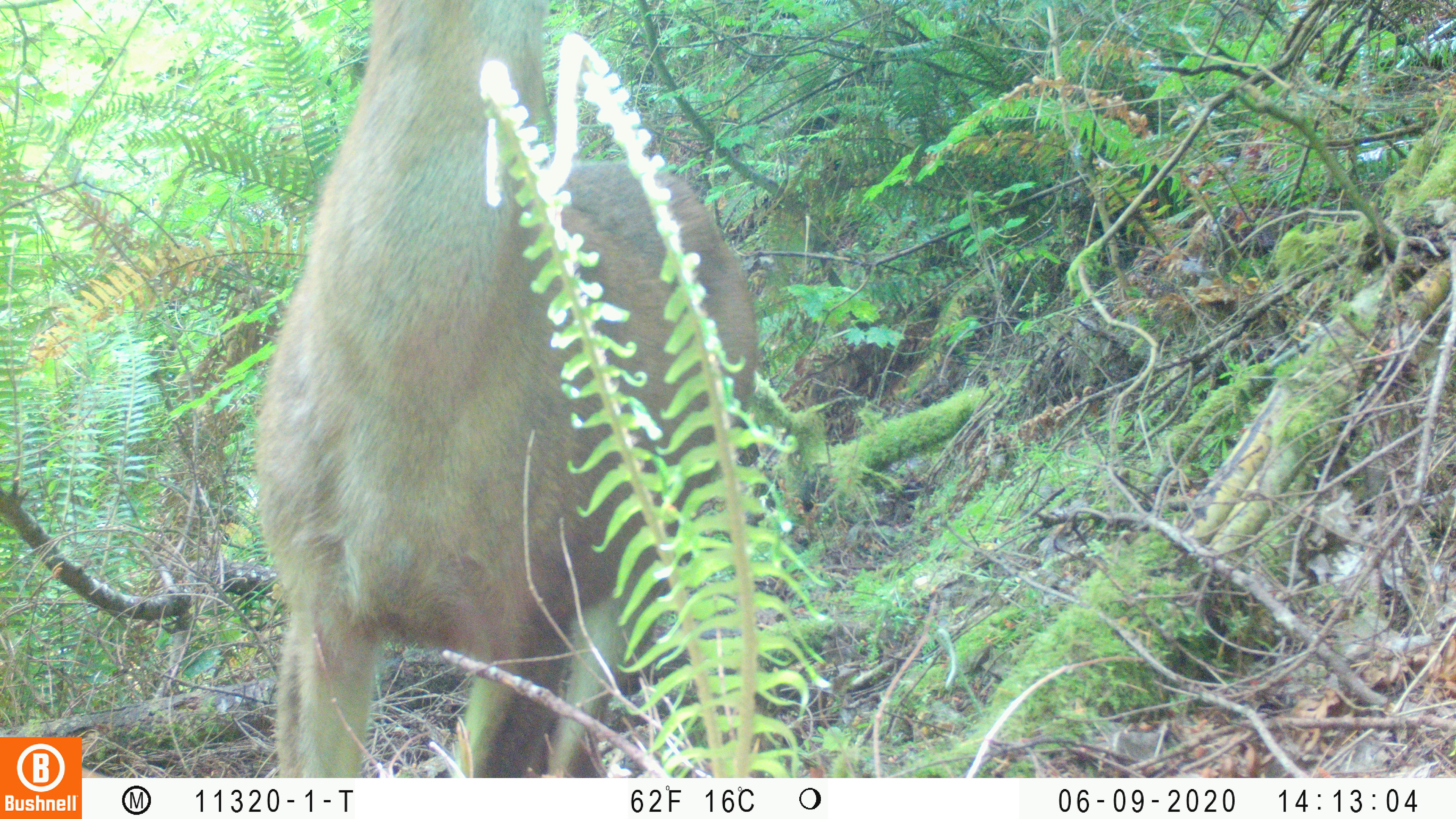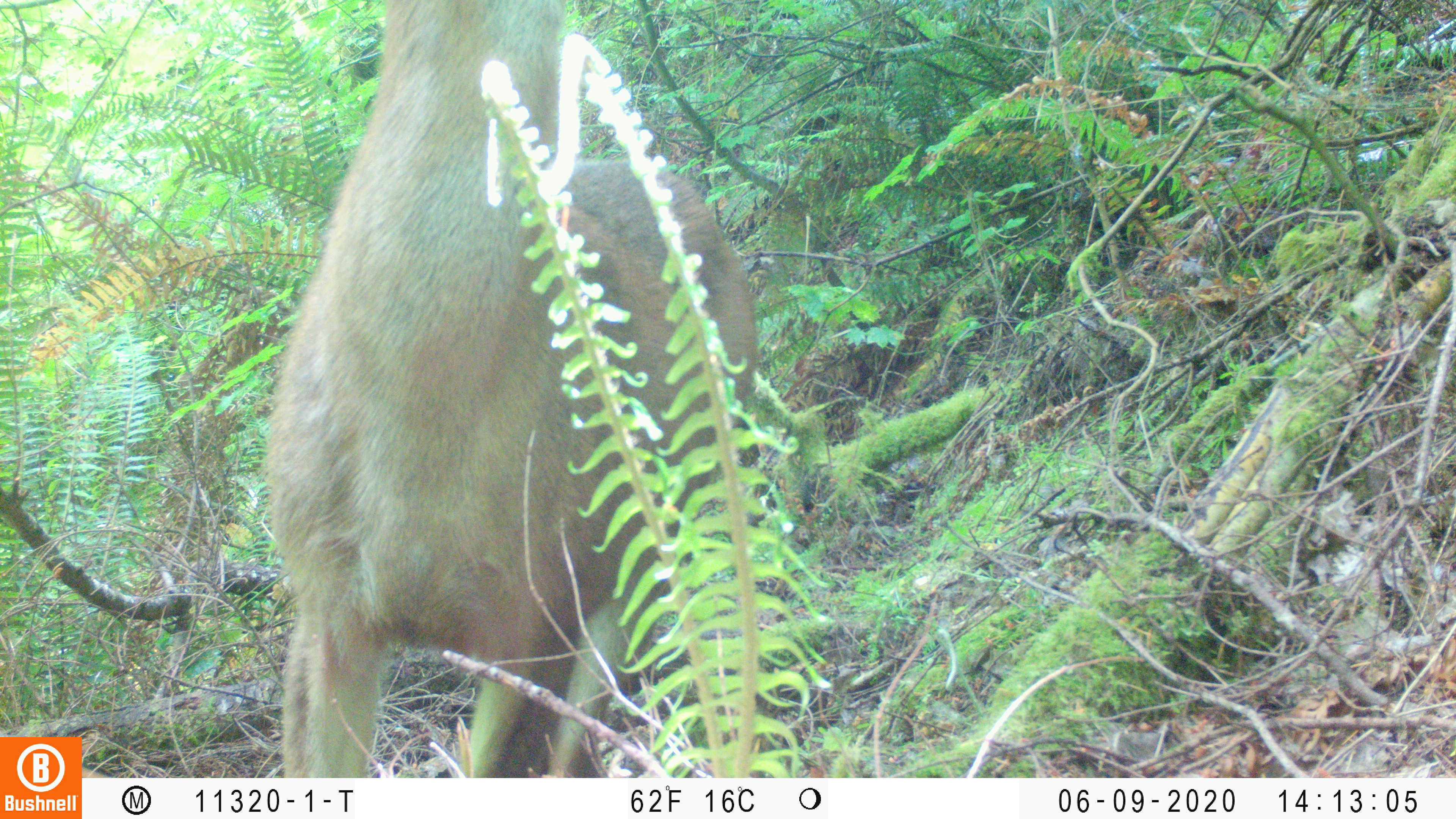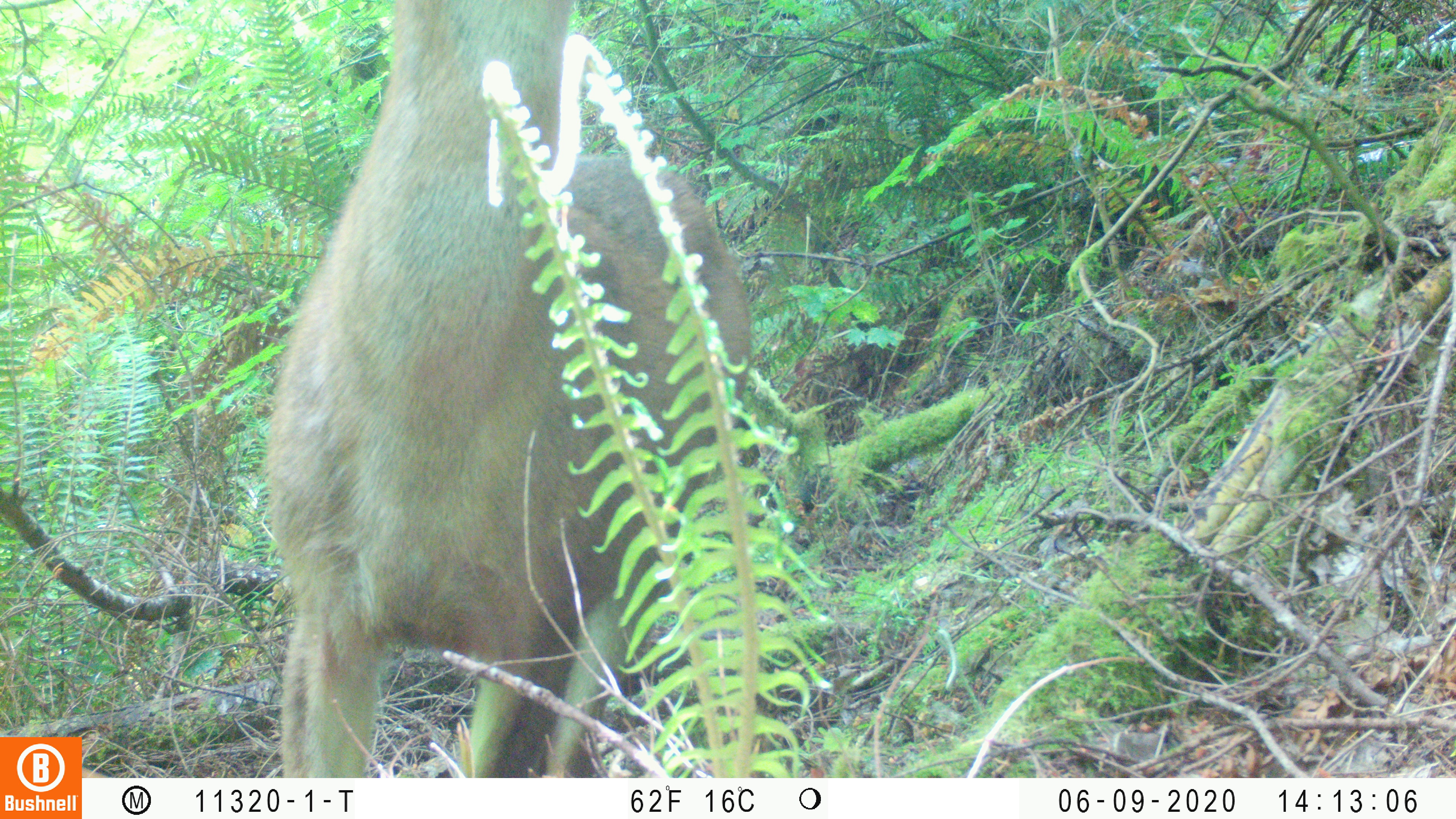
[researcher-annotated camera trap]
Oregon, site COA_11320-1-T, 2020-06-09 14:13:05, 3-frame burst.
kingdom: Animalia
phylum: Chordata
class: Mammalia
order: Carnivora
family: Ursidae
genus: Ursus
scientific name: Ursus americanus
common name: american black bear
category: black bear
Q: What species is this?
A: Black bear (american black bear) (Ursus americanus).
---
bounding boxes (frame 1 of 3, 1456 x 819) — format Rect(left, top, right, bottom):
black bear: Rect(252, 0, 758, 773)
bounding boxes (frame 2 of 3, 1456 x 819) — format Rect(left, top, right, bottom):
black bear: Rect(246, 0, 766, 774)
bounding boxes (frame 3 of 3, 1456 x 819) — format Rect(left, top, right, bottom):
black bear: Rect(252, 0, 755, 774)